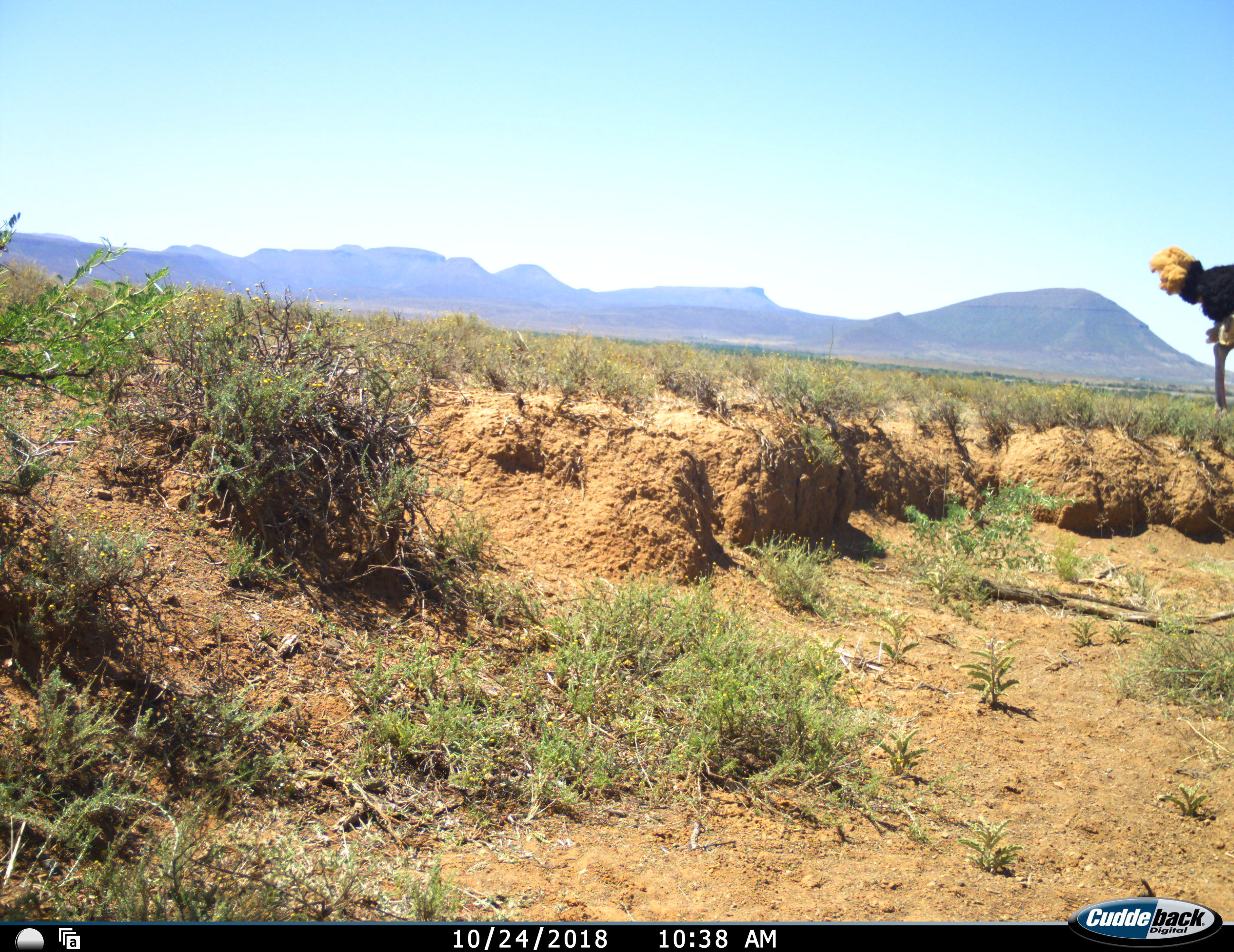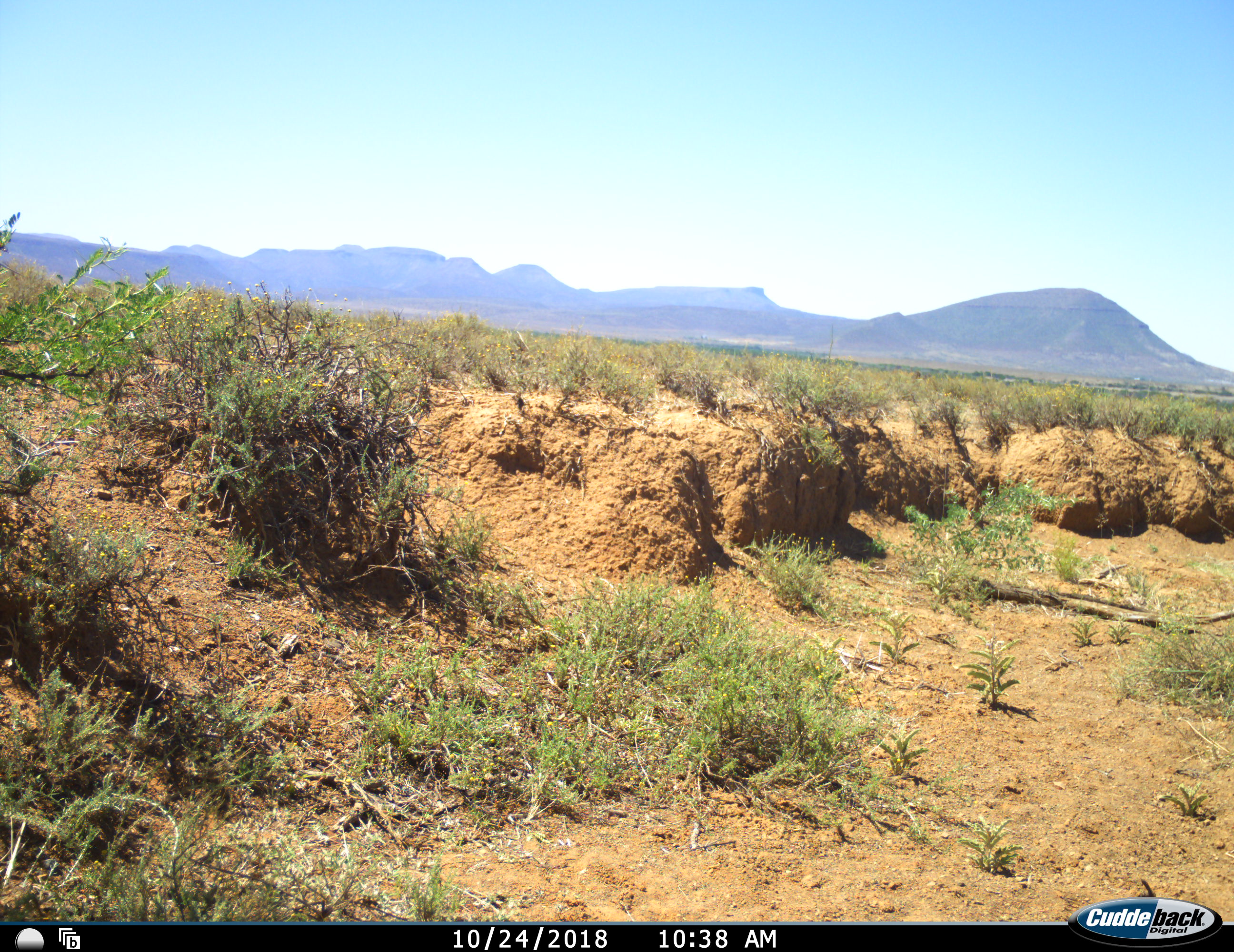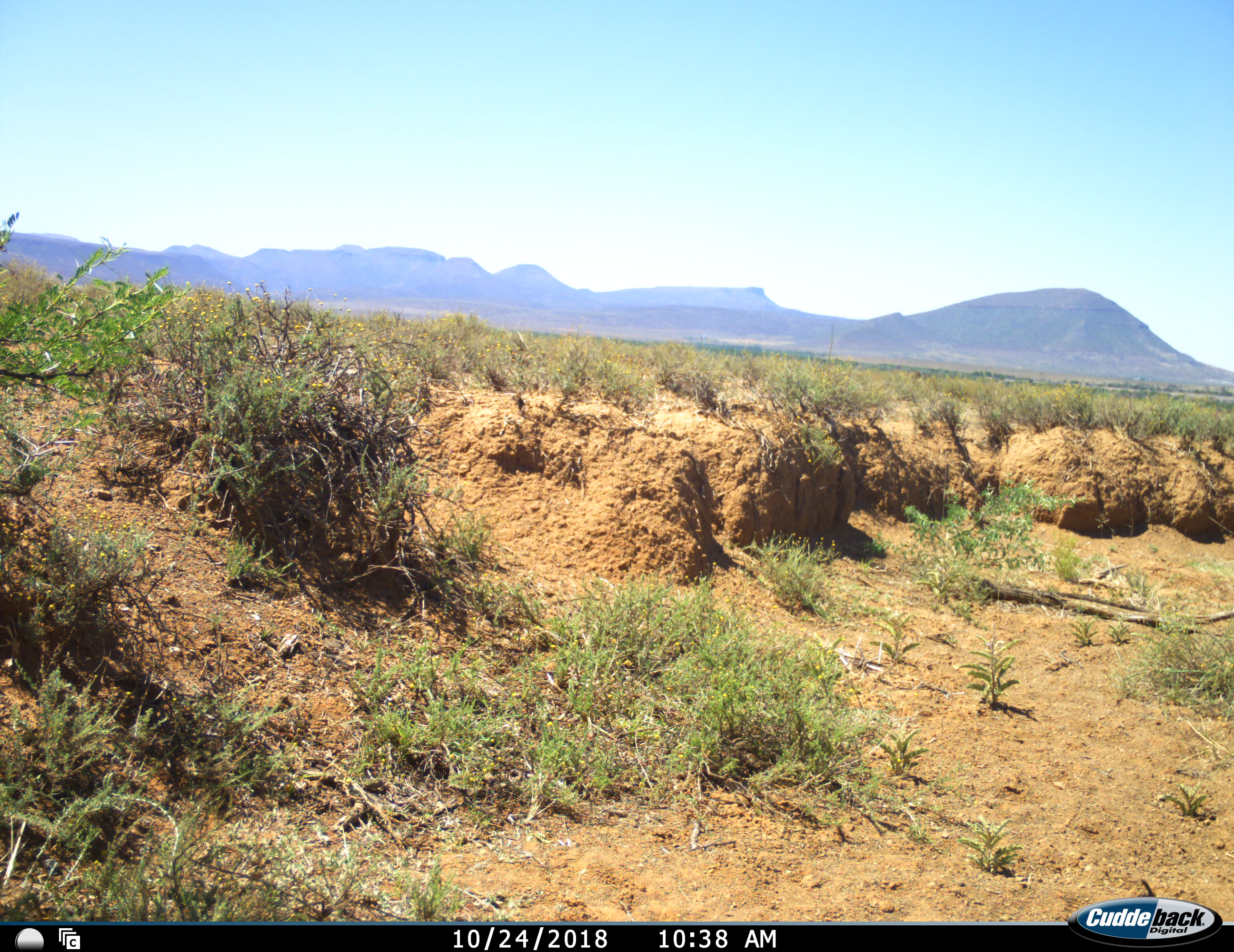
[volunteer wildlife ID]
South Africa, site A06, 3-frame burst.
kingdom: Animalia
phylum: Chordata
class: Aves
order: Struthioniformes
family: Struthionidae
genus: Struthio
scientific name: Struthio camelus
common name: ostrich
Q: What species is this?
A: Ostrich (Struthio camelus).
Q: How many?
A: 1.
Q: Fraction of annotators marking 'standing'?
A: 30%.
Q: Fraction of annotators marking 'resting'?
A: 0%.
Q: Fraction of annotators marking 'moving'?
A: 70%.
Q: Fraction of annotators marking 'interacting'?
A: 0%.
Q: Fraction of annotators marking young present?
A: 0%.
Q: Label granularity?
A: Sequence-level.